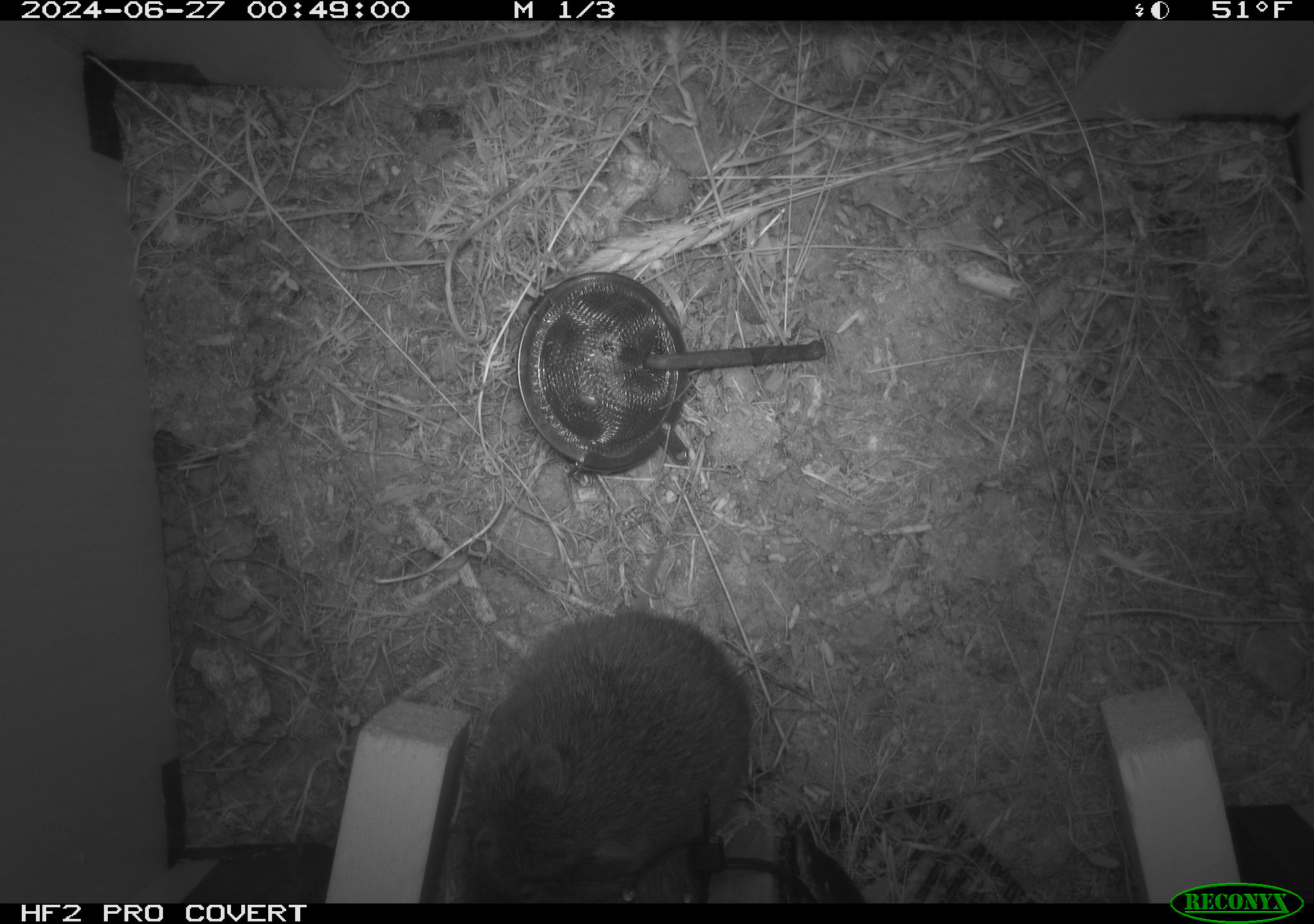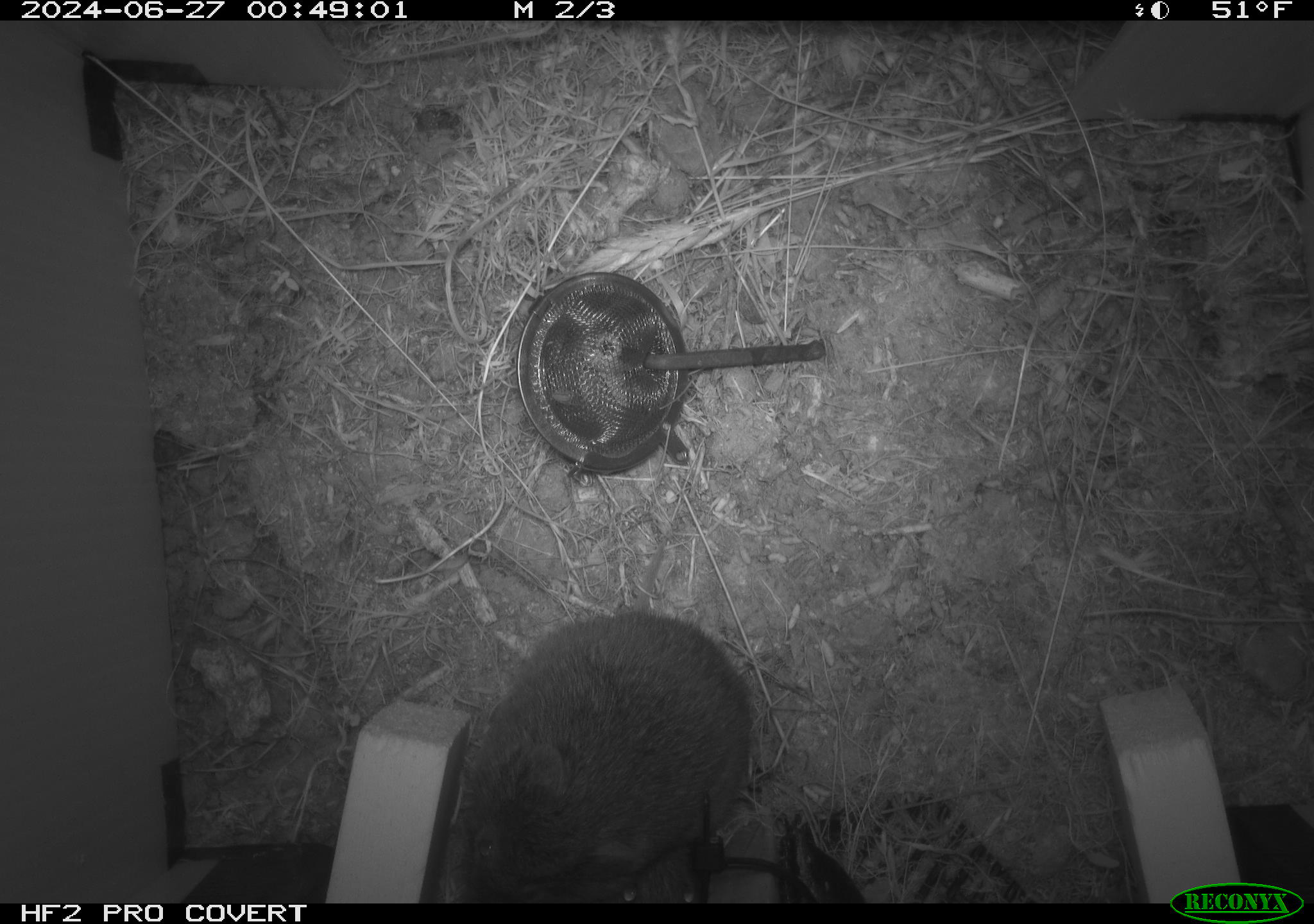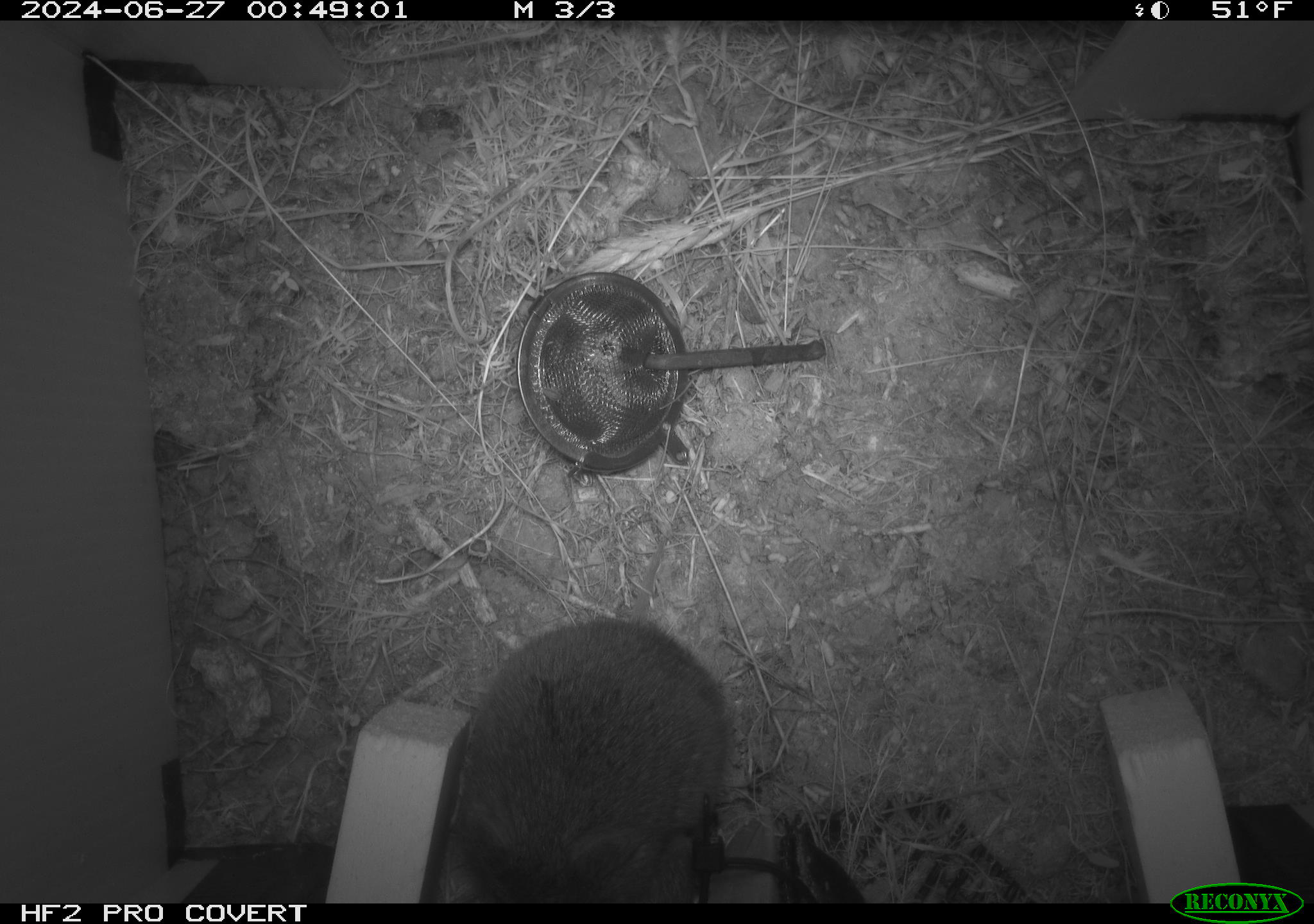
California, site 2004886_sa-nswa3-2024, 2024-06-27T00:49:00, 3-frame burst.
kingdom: Animalia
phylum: Chordata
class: Mammalia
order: Rodentia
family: Cricetidae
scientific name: Arvicolinae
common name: voles, lemmings, and muskrats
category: arvicolinae subfamily